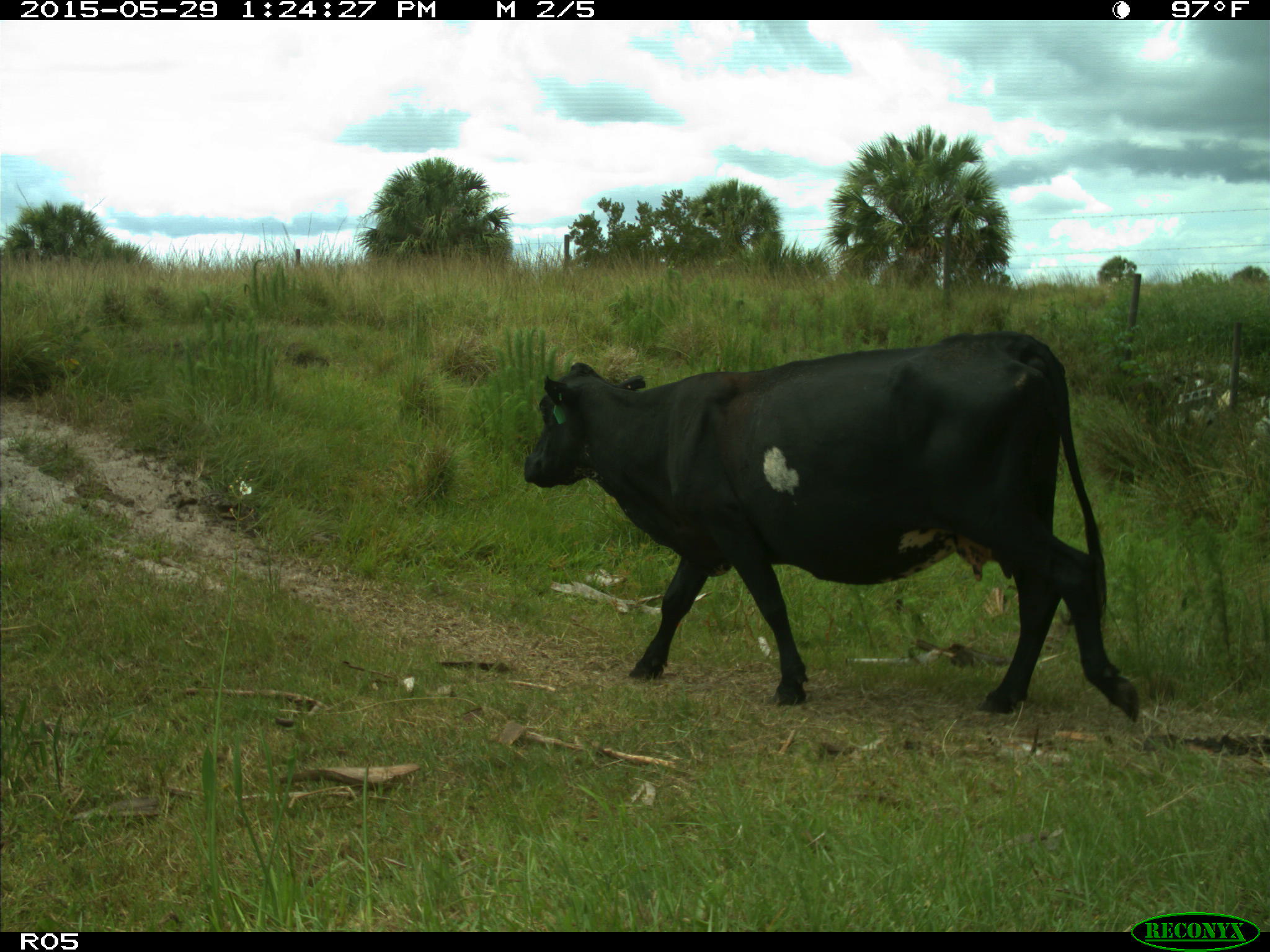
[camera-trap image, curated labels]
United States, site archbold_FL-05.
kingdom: Animalia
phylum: Chordata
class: Mammalia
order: Artiodactyla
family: Bovidae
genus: Bos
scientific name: Bos taurus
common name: domestic cow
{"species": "Bos taurus (domestic cow)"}